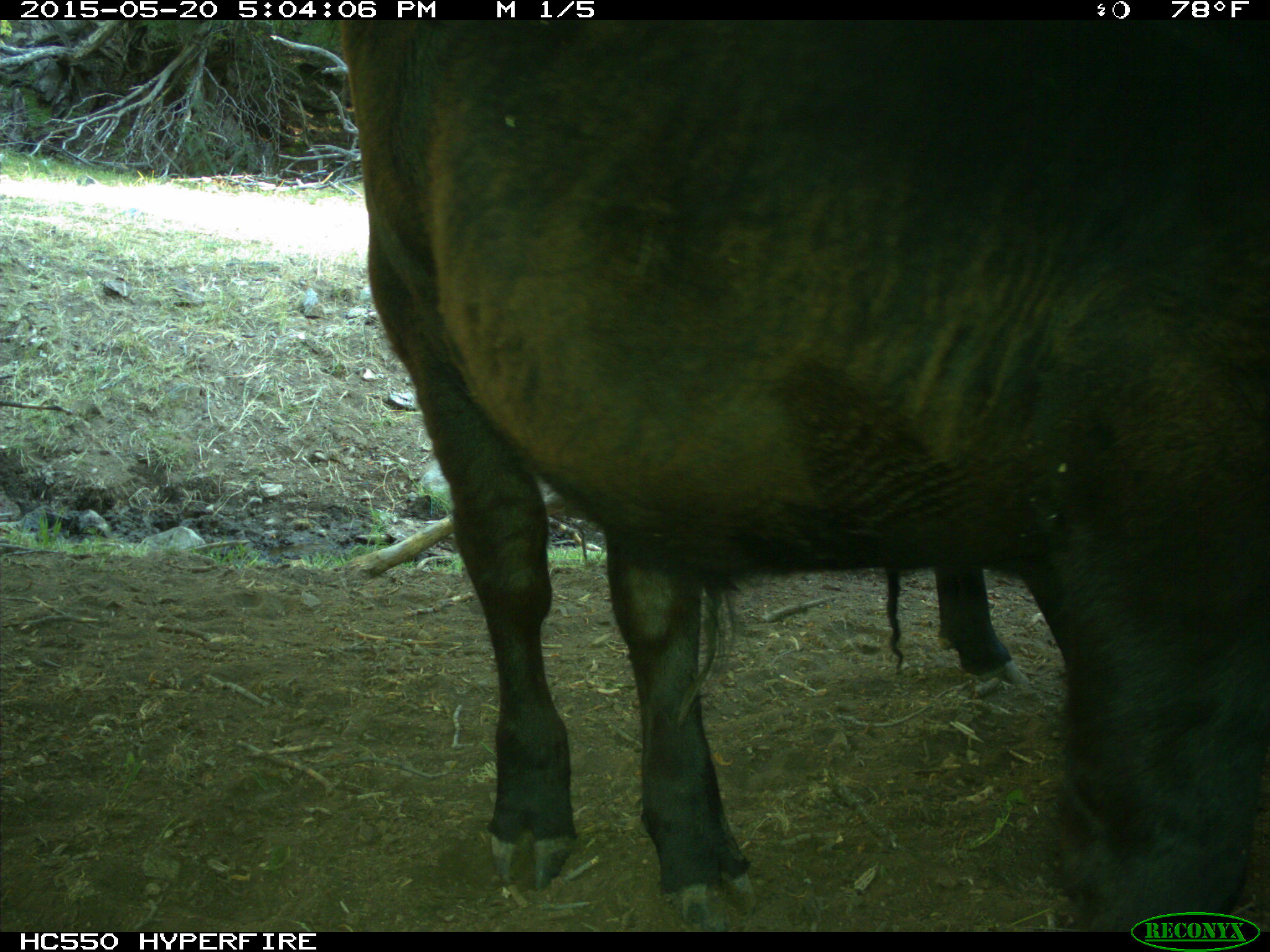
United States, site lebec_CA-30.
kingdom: Animalia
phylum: Chordata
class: Mammalia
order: Artiodactyla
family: Bovidae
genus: Bos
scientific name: Bos taurus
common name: domestic cow